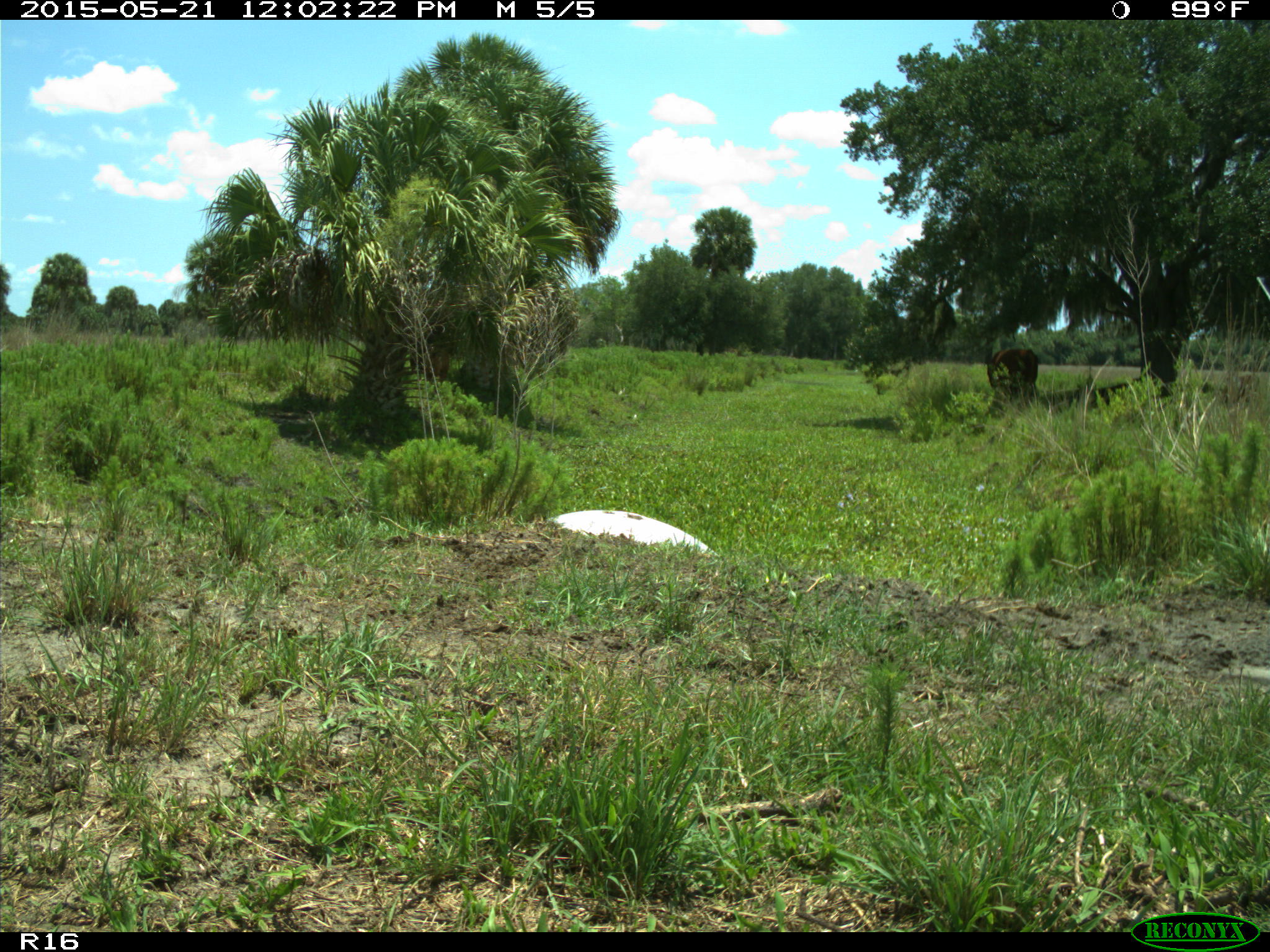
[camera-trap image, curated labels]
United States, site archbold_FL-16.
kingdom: Animalia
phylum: Chordata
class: Mammalia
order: Artiodactyla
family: Bovidae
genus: Bos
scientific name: Bos taurus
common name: domestic cow